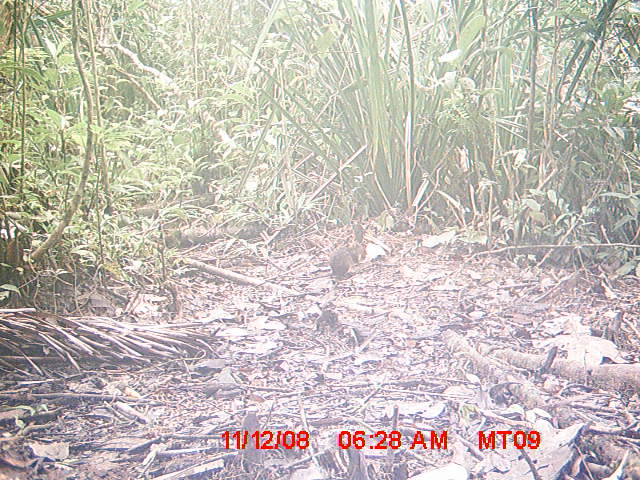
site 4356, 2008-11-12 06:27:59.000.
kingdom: Animalia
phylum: Chordata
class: Aves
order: Cuculiformes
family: Cuculidae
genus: Coua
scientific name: Coua serriana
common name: red-breasted coua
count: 1